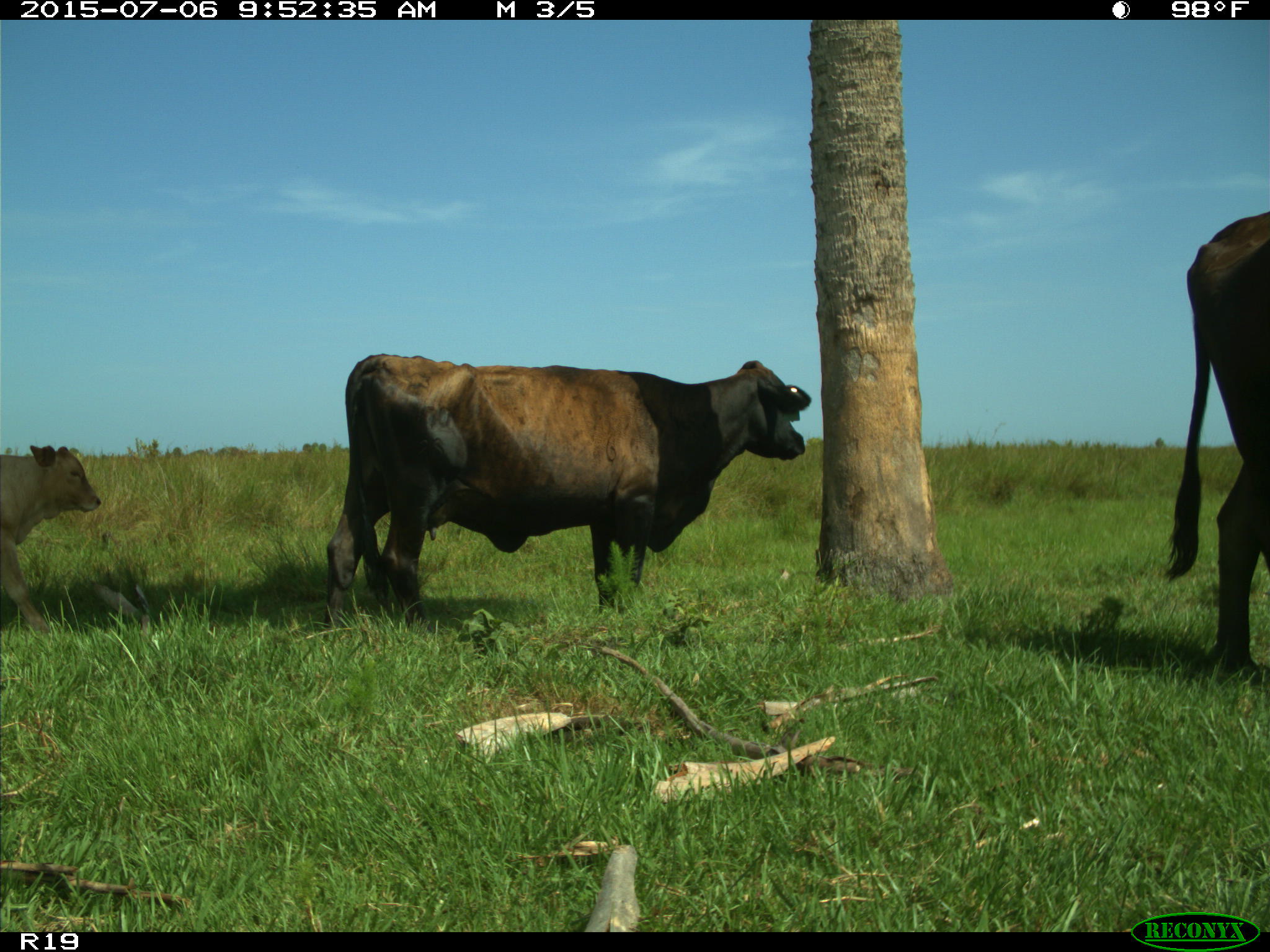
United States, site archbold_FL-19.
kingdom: Animalia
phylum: Chordata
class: Mammalia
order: Artiodactyla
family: Bovidae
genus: Bos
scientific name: Bos taurus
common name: domestic cow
Bos taurus (domestic cow).